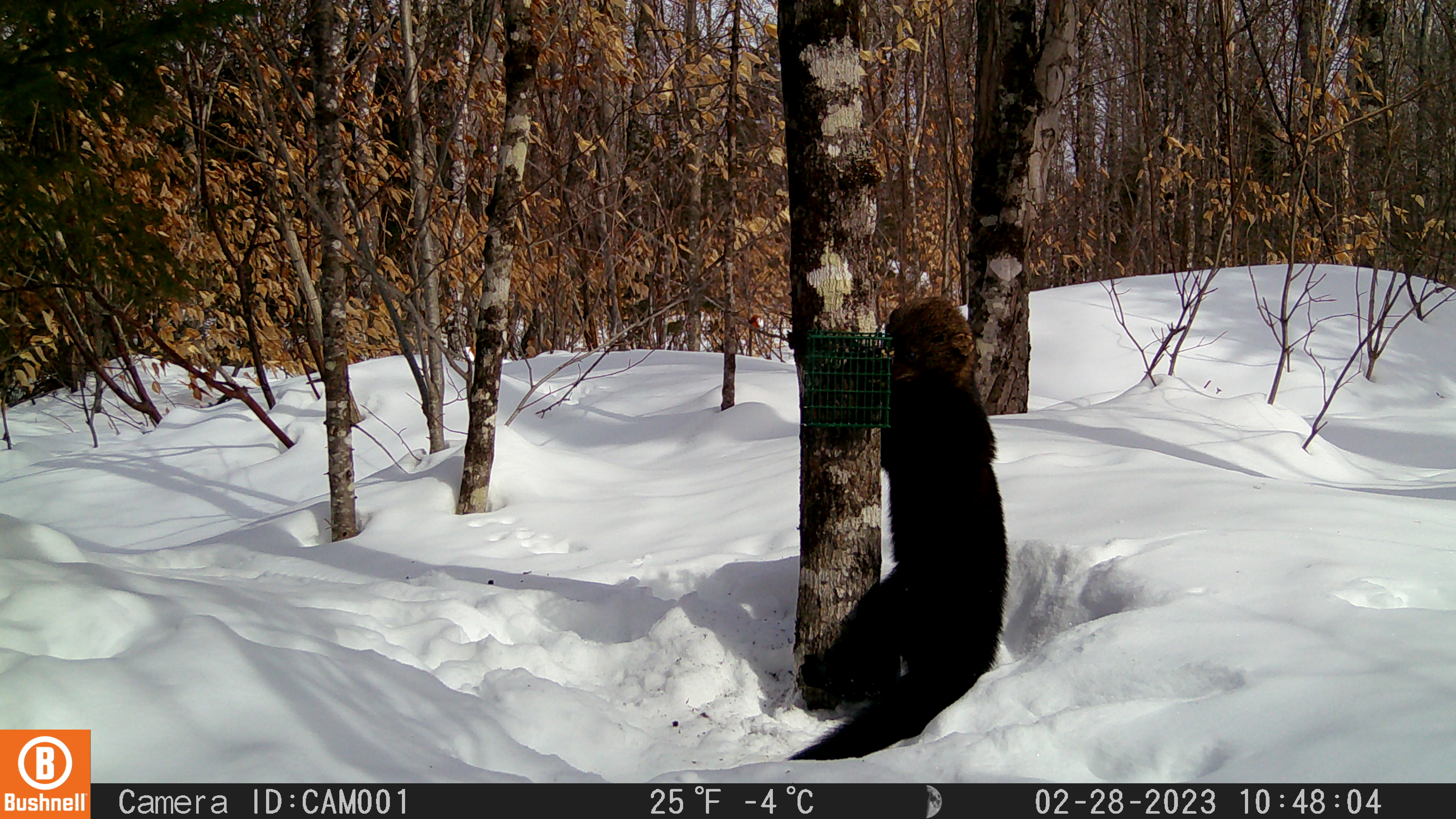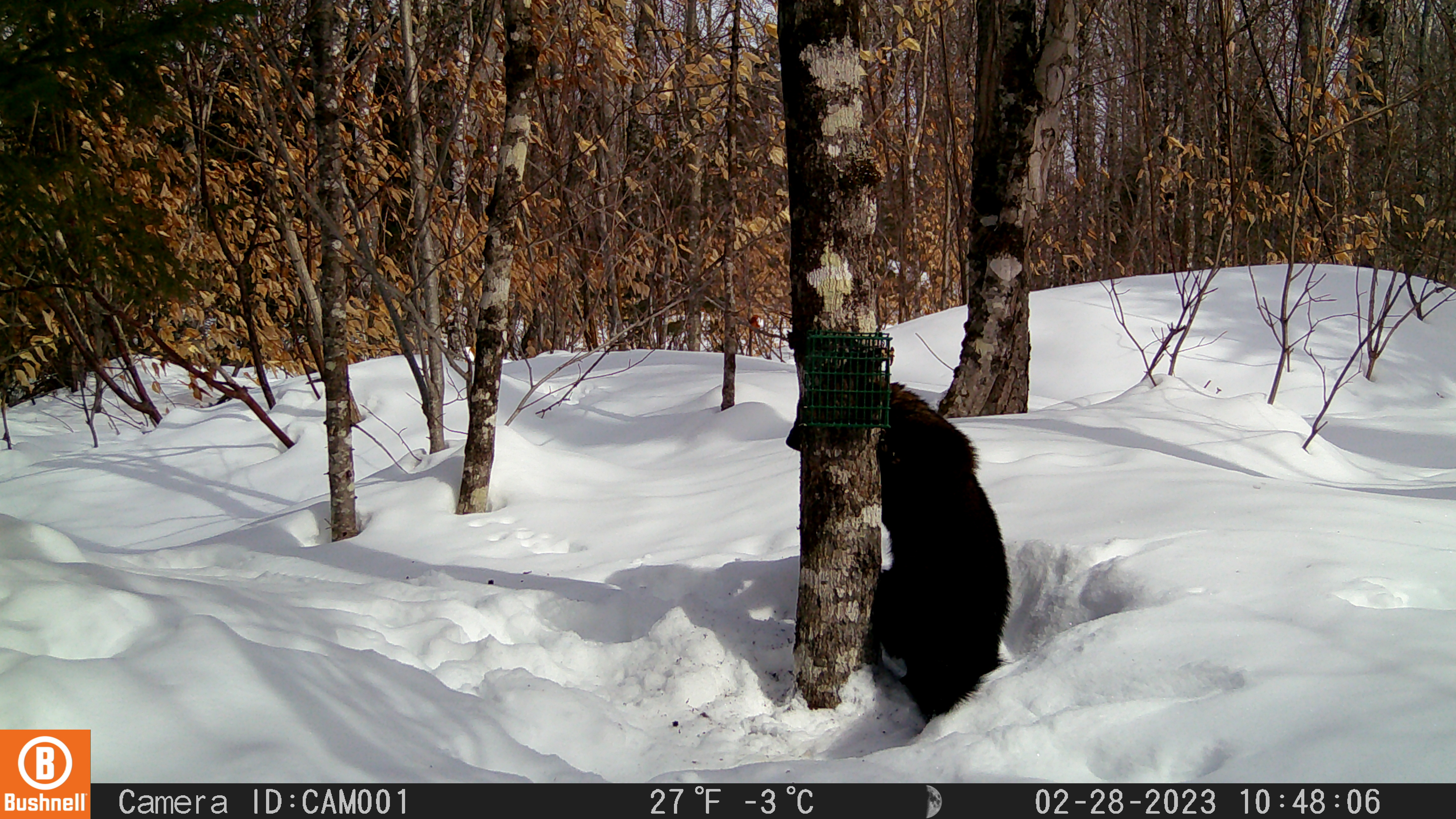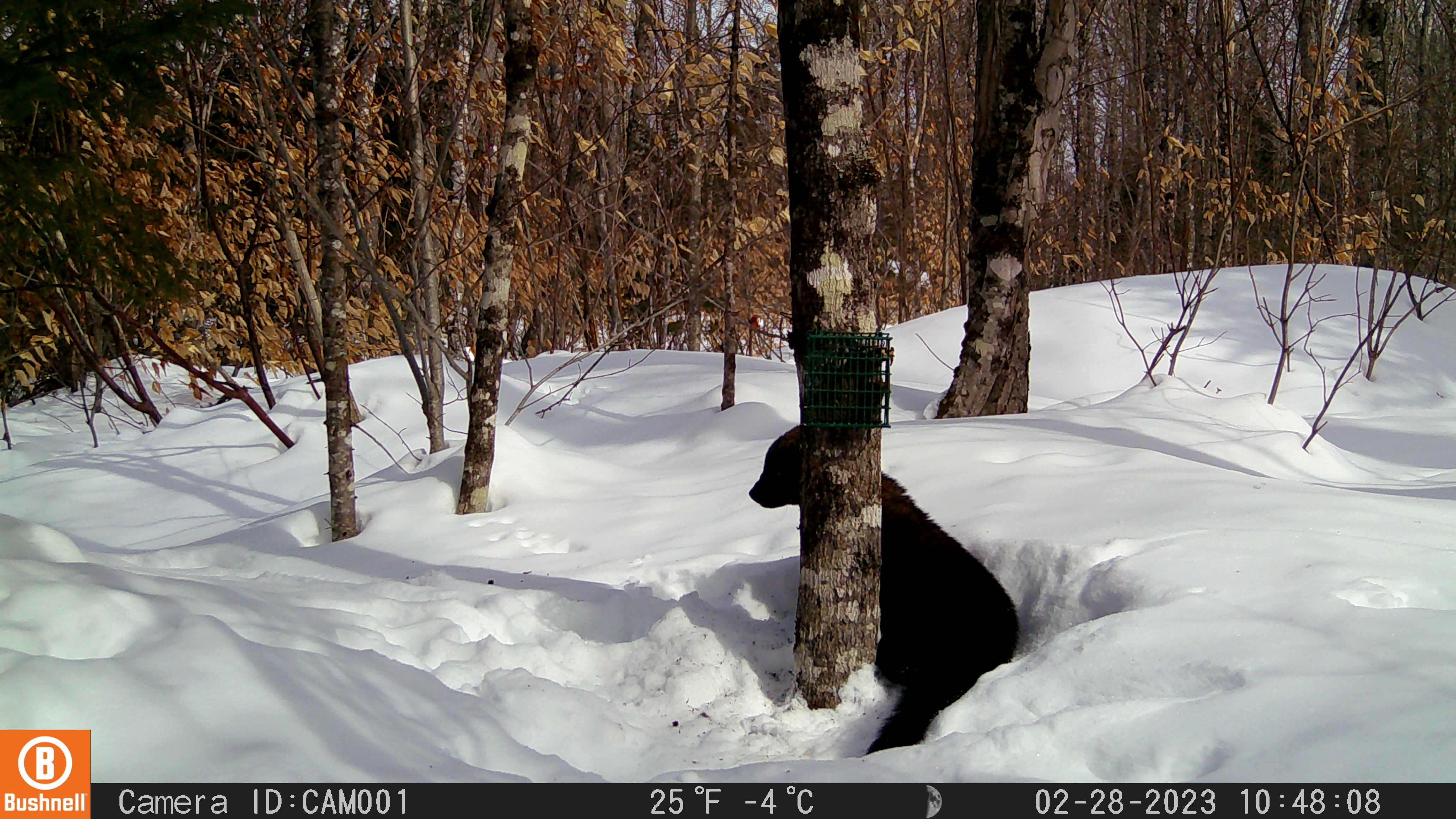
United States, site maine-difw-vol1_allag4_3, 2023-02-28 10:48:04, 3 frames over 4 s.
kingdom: Animalia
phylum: Chordata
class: Mammalia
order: Carnivora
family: Mustelidae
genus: Pekania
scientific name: Pekania pennanti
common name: fisher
Fisher (Pekania pennanti).